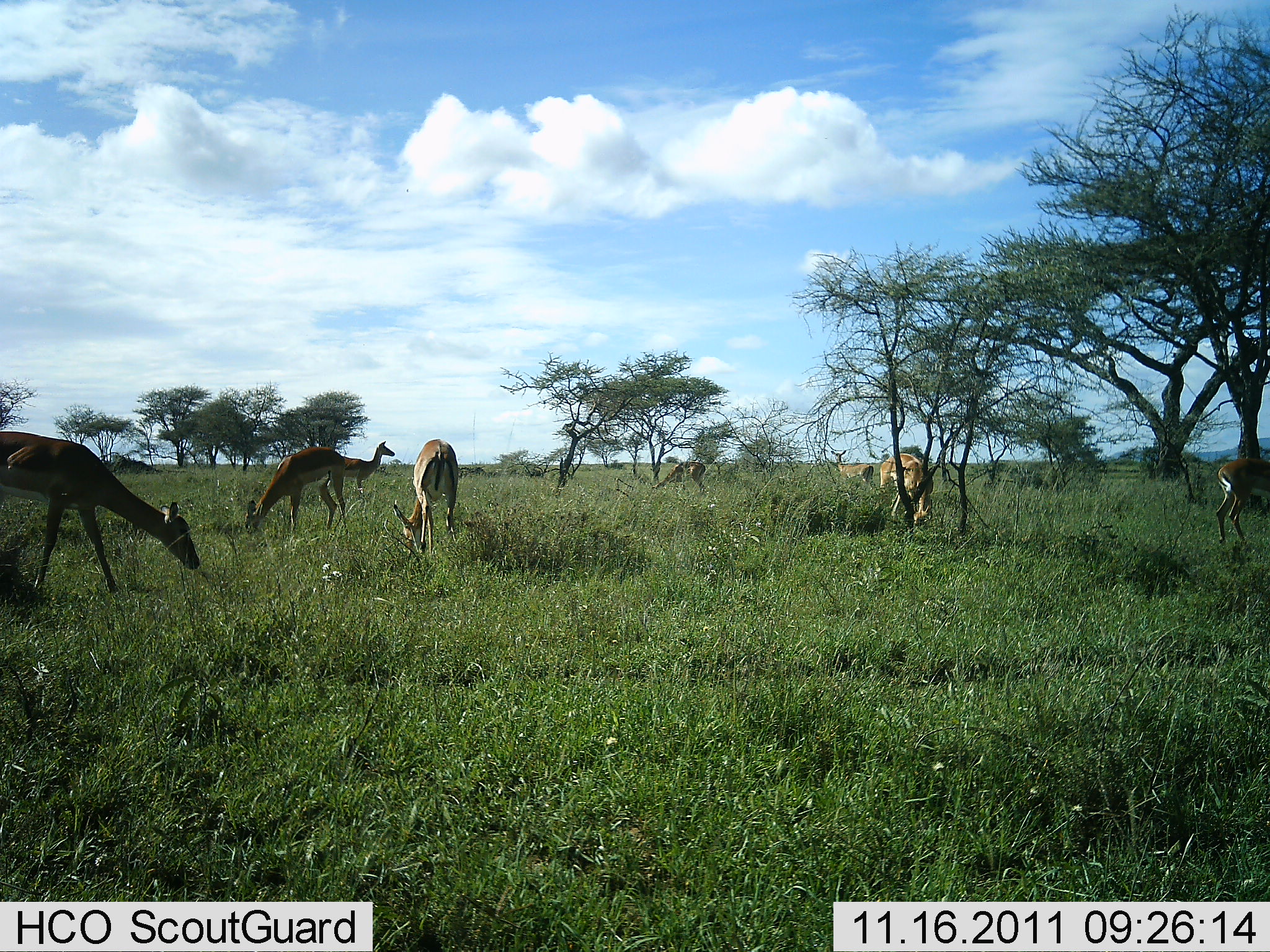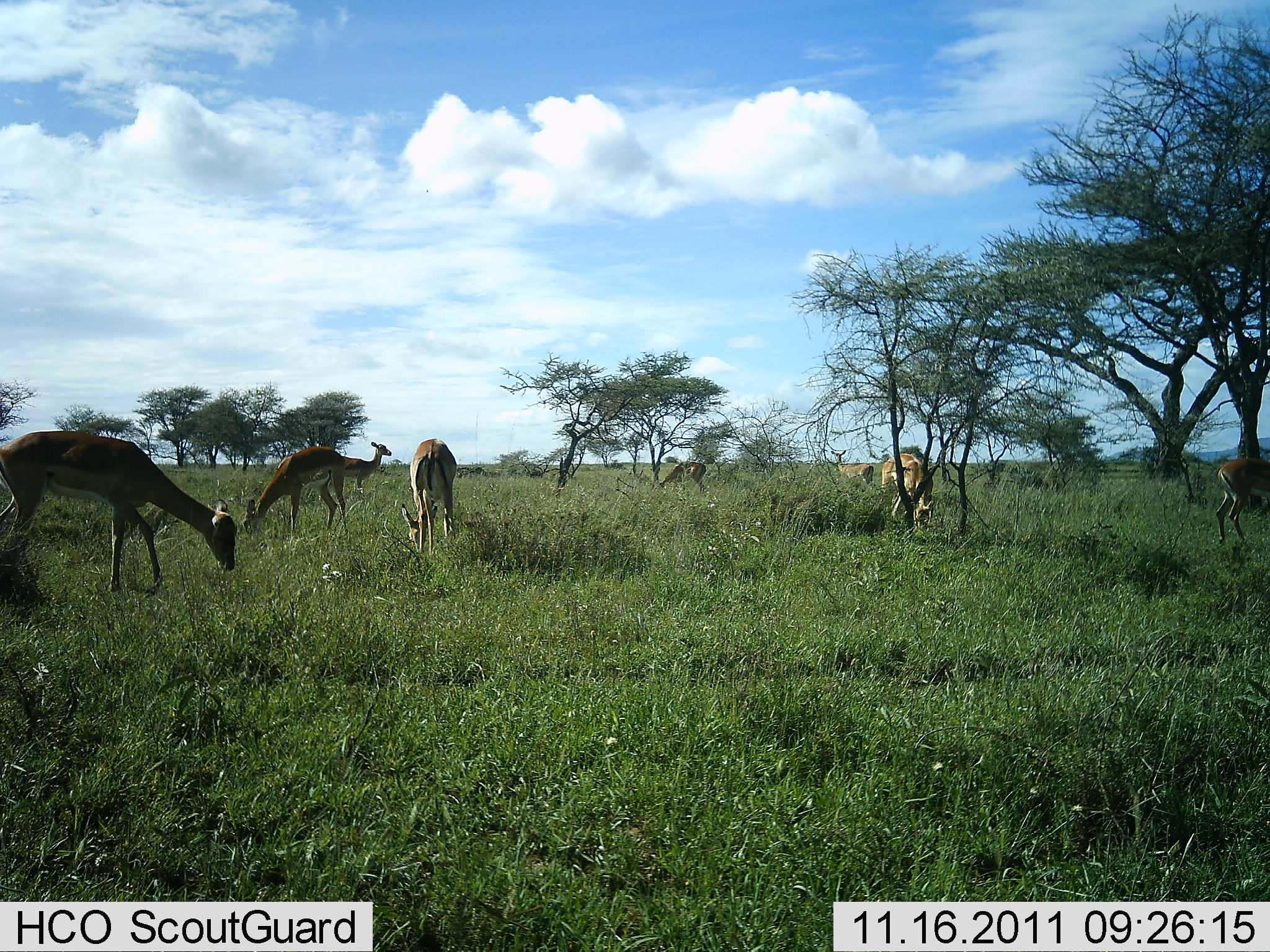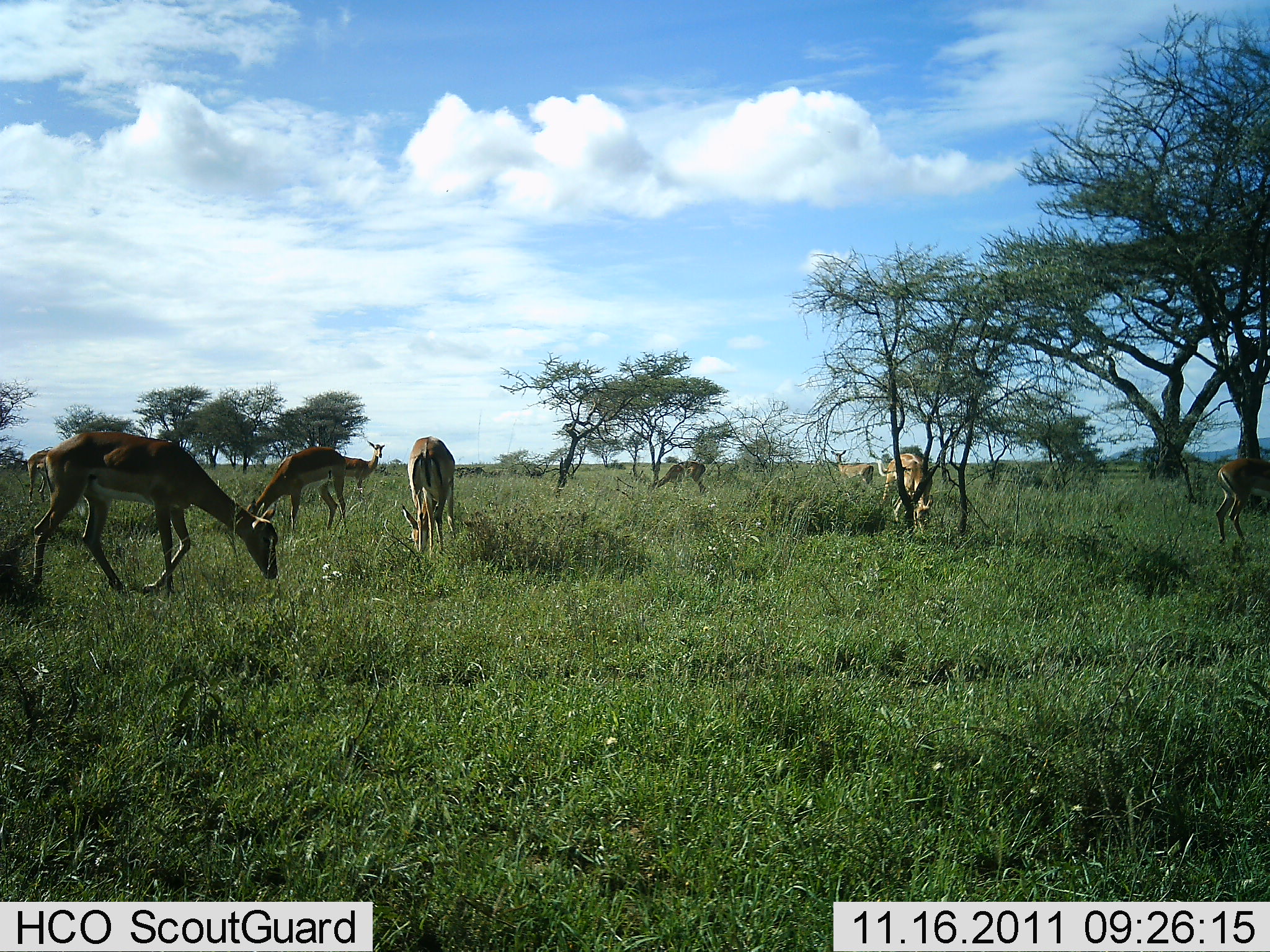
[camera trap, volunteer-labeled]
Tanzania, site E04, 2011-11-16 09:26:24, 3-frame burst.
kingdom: Animalia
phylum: Chordata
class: Mammalia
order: Artiodactyla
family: Bovidae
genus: Aepyceros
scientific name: Aepyceros melampus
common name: impala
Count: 9.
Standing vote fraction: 56%.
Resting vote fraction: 0%.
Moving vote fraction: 56%.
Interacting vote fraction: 0%.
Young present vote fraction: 0%.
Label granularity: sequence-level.